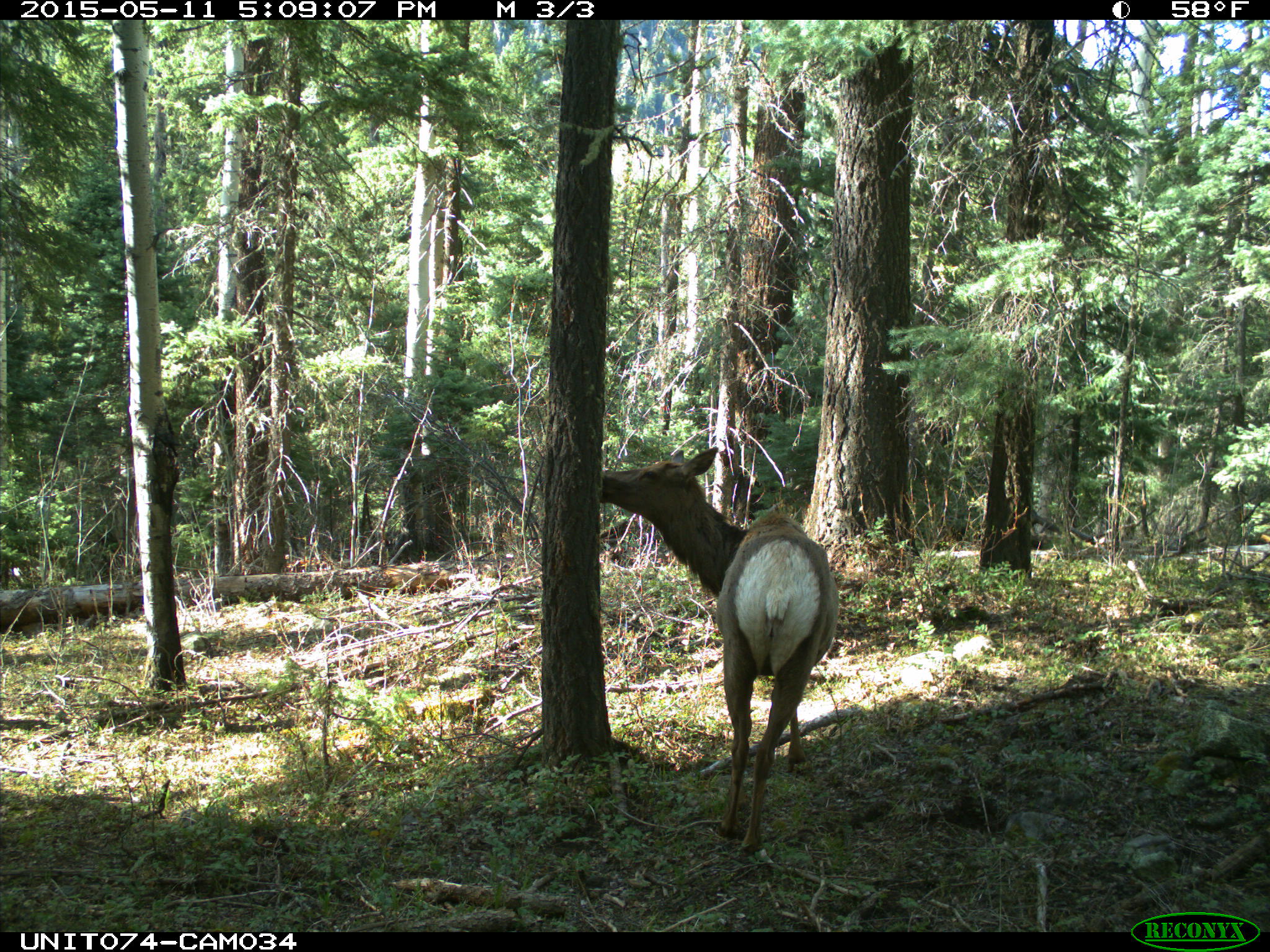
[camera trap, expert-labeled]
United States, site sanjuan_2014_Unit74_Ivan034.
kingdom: Animalia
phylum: Chordata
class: Mammalia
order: Artiodactyla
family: Cervidae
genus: Cervus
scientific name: Cervus elaphus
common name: red deer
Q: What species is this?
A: Cervus elaphus (red deer).